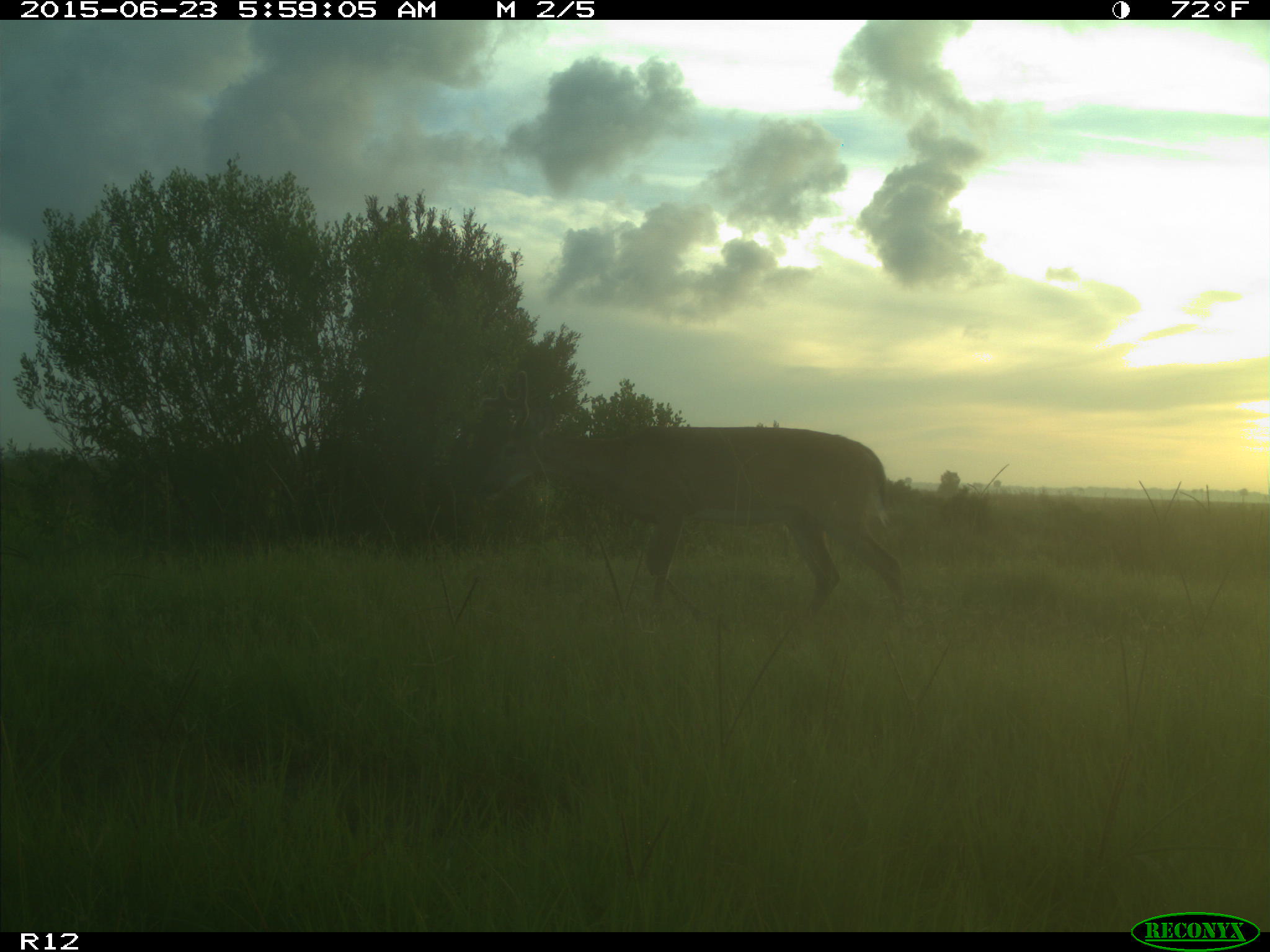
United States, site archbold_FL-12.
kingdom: Animalia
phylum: Chordata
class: Mammalia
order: Artiodactyla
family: Cervidae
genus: Odocoileus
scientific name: Odocoileus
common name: deer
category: unidentified deer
Unidentified deer (deer) (Odocoileus).